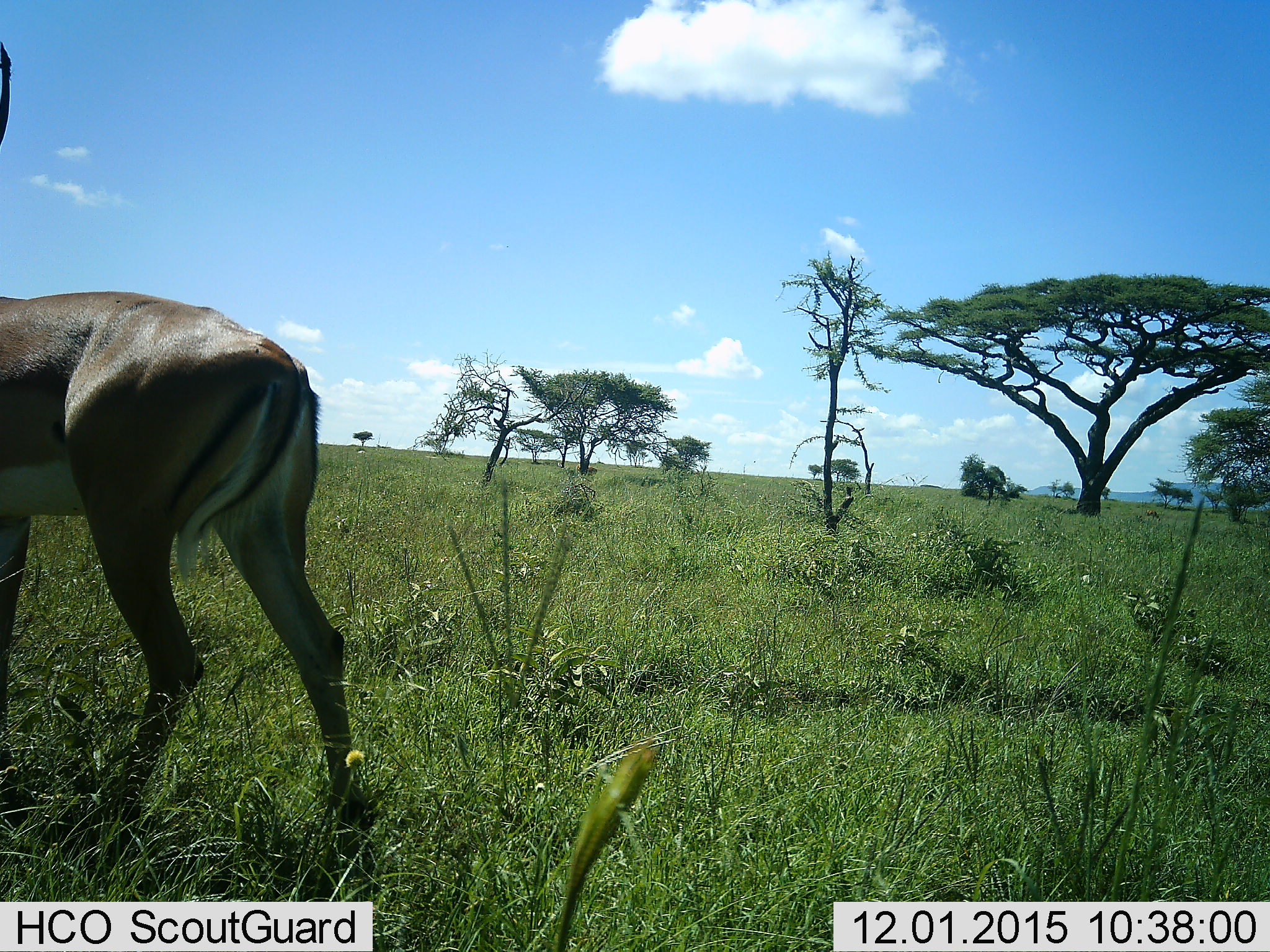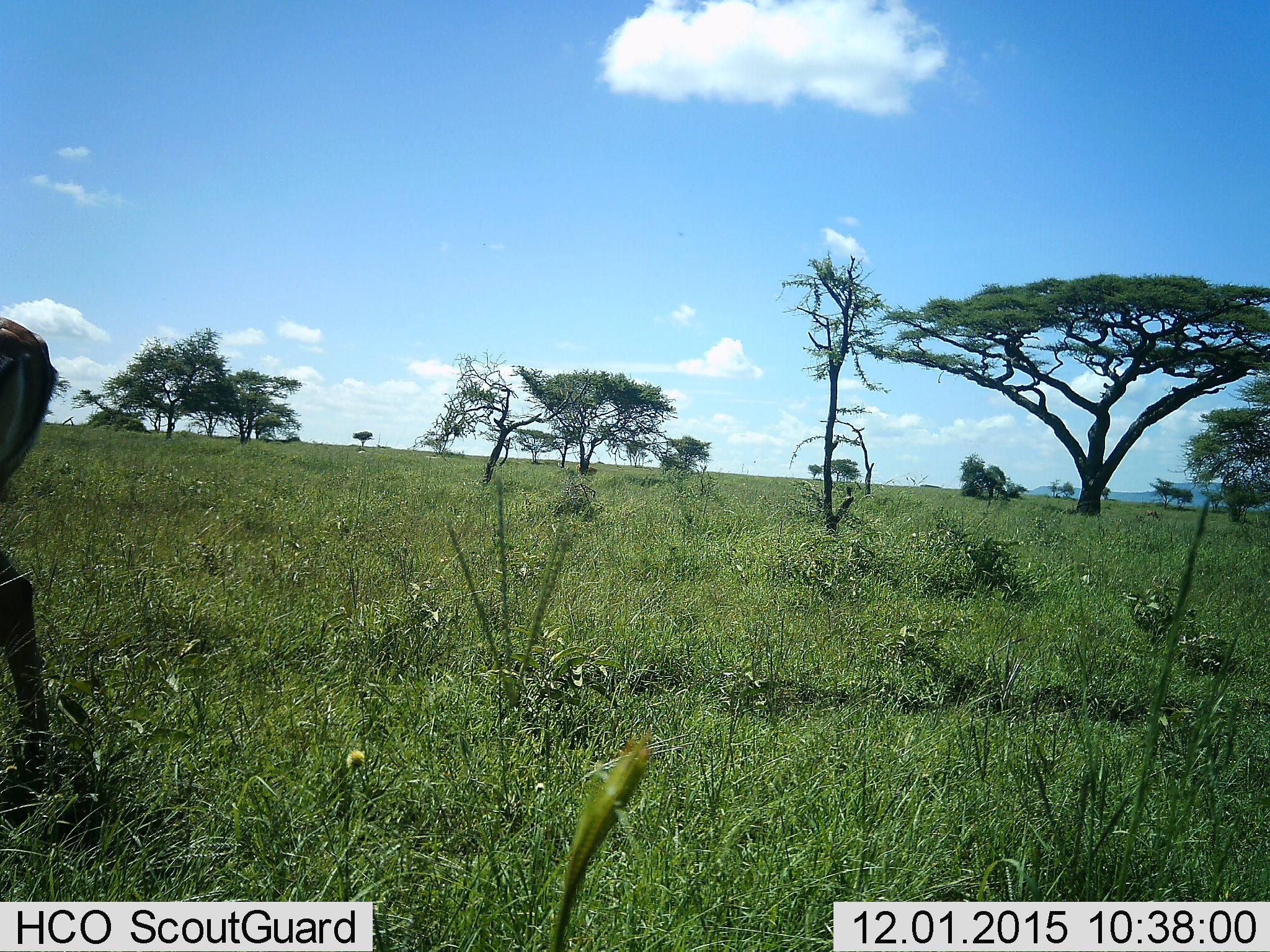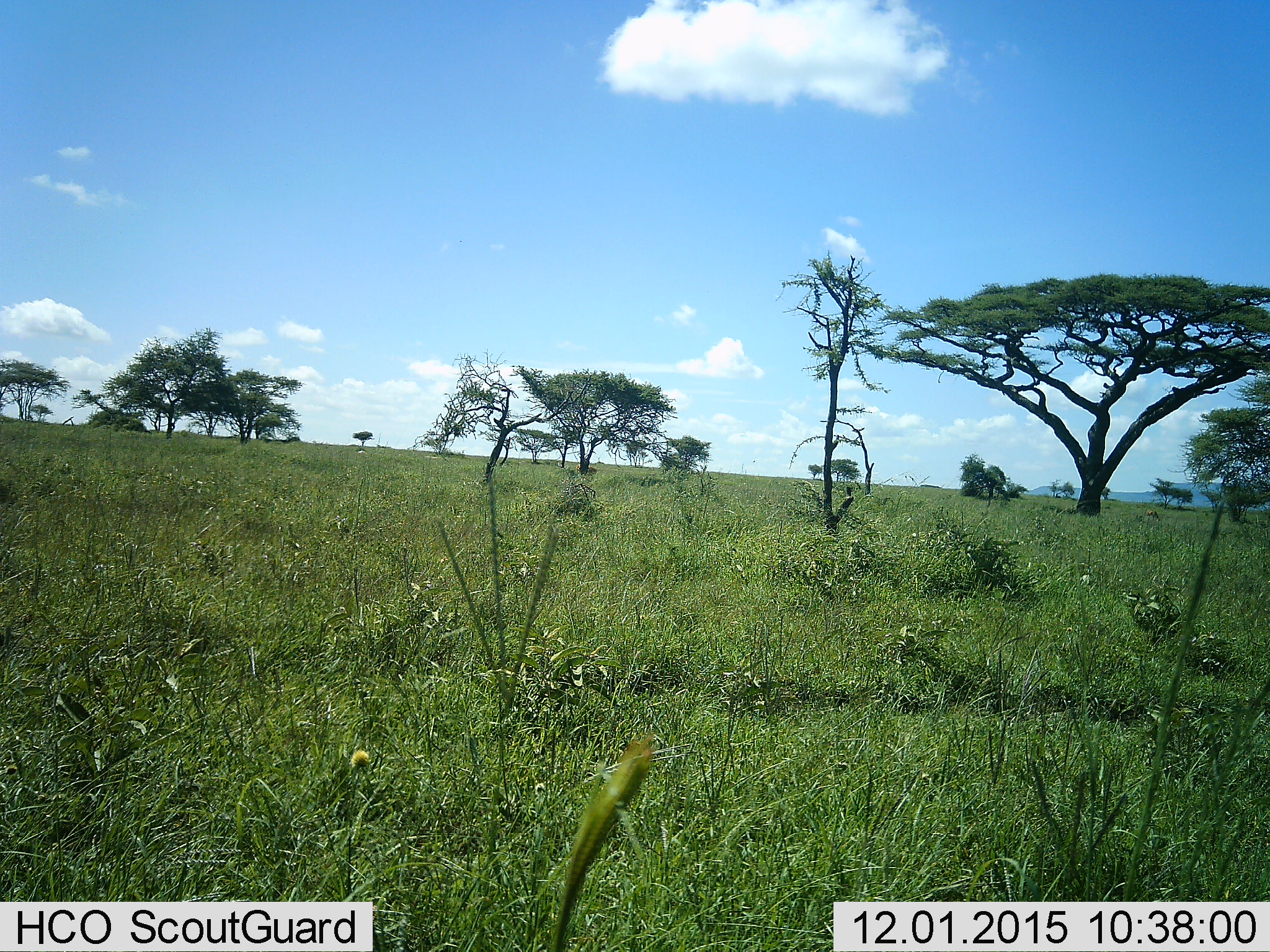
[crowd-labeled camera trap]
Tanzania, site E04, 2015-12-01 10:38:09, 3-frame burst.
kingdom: Animalia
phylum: Chordata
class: Mammalia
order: Artiodactyla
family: Bovidae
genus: Aepyceros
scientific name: Aepyceros melampus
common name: impala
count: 1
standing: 12%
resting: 0%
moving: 88%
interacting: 0%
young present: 0%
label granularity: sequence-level